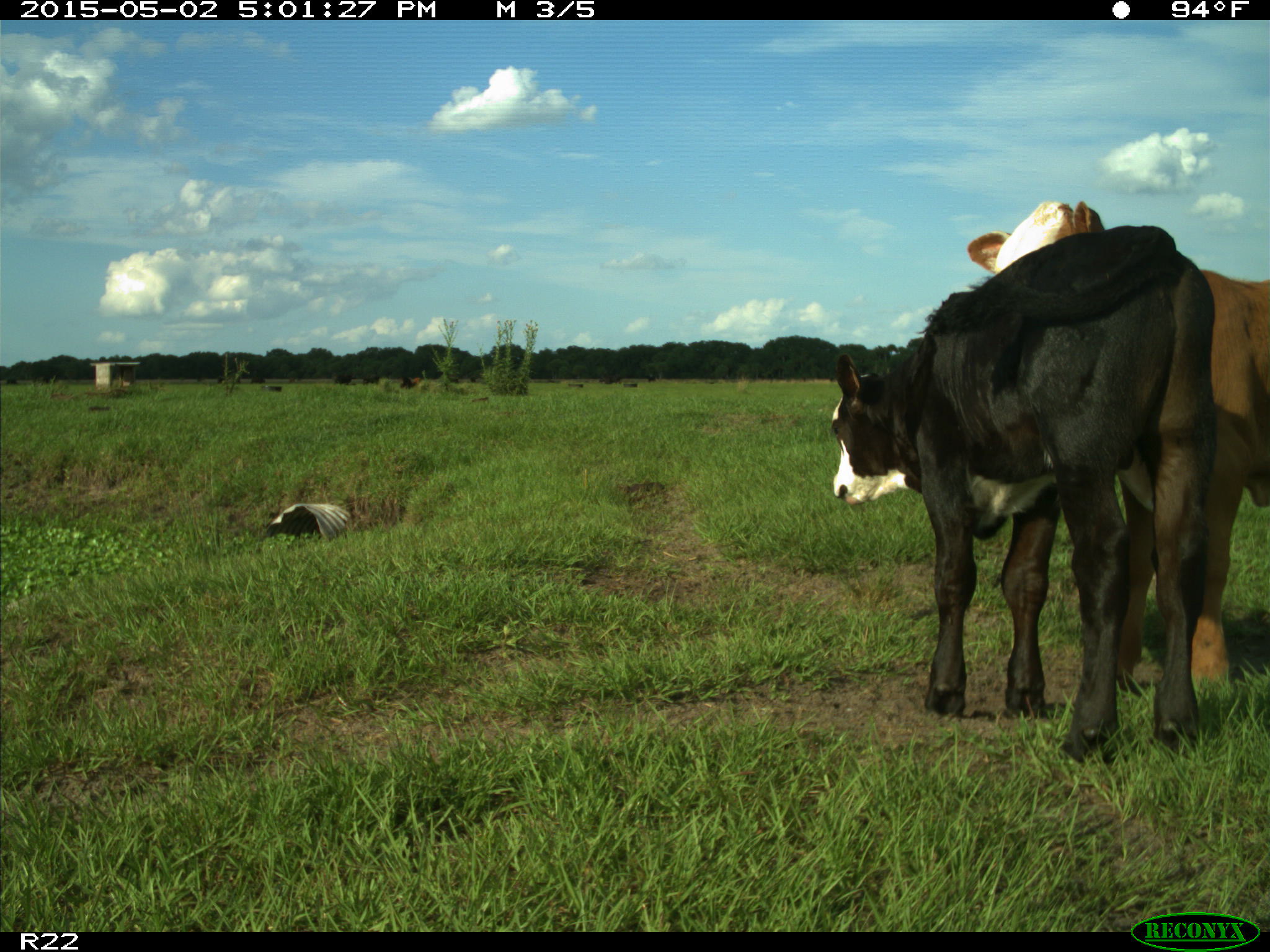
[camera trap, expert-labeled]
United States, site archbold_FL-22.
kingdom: Animalia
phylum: Chordata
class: Mammalia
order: Artiodactyla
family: Bovidae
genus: Bos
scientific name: Bos taurus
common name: domestic cow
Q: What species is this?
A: Bos taurus (domestic cow).